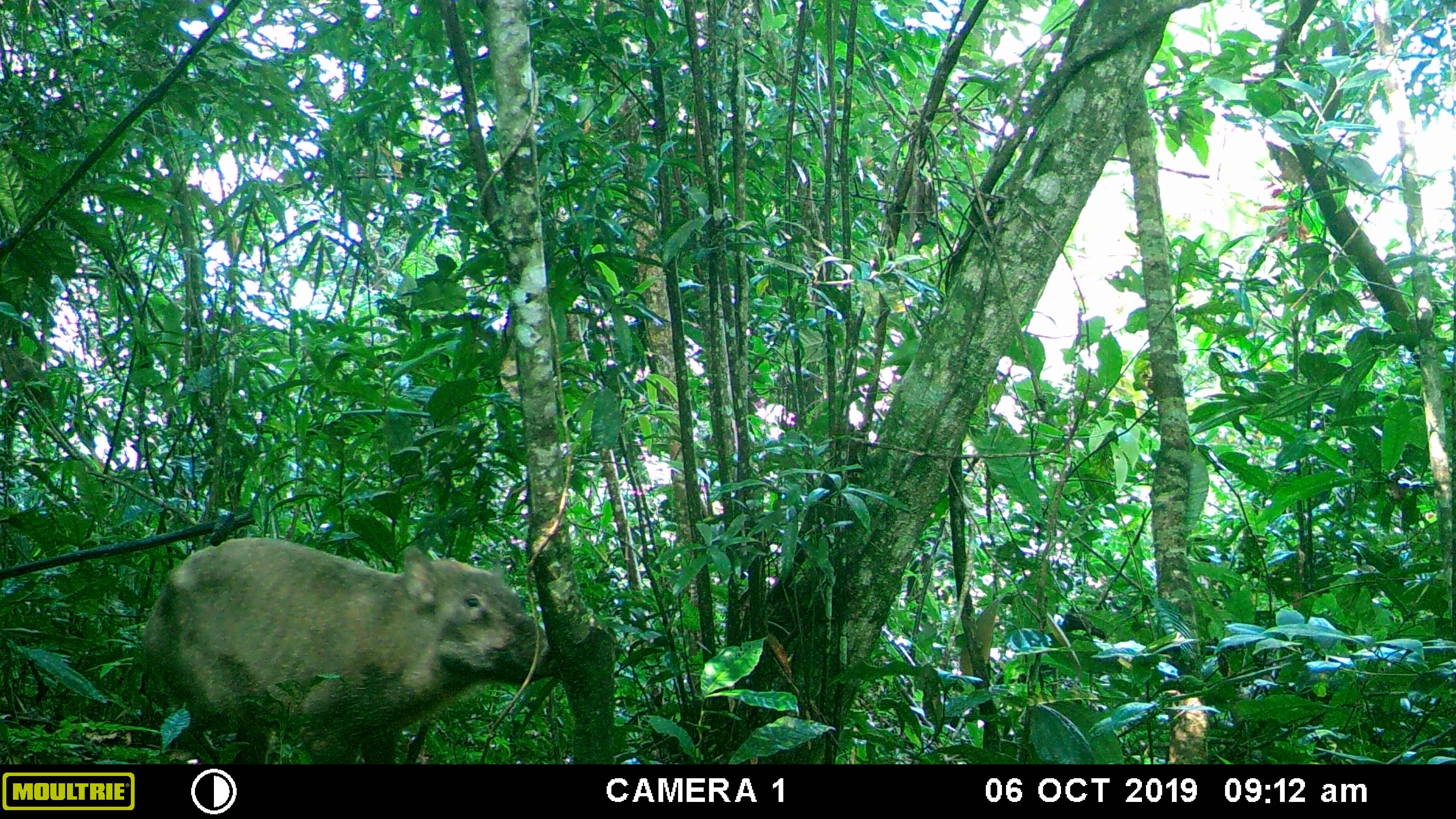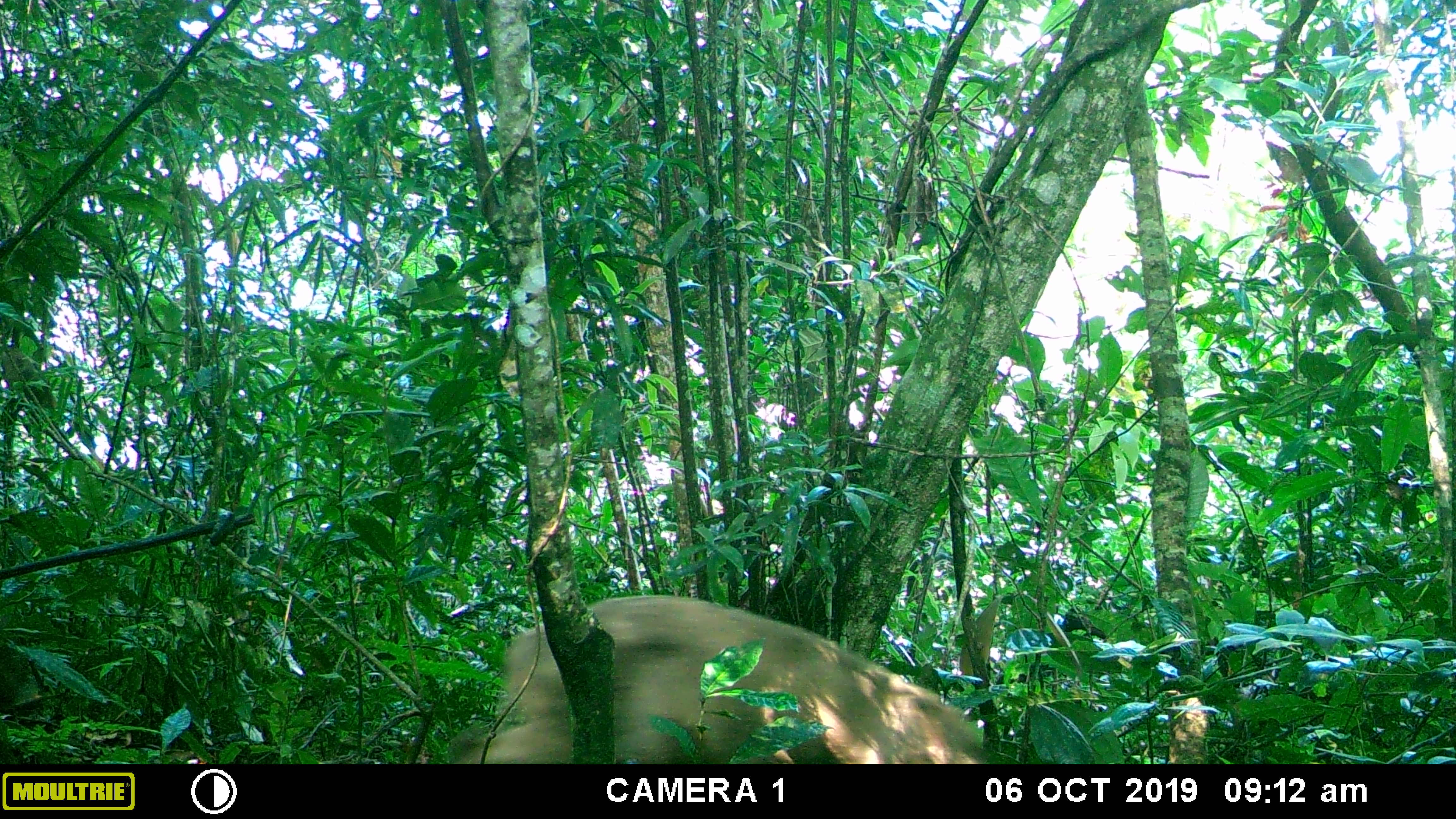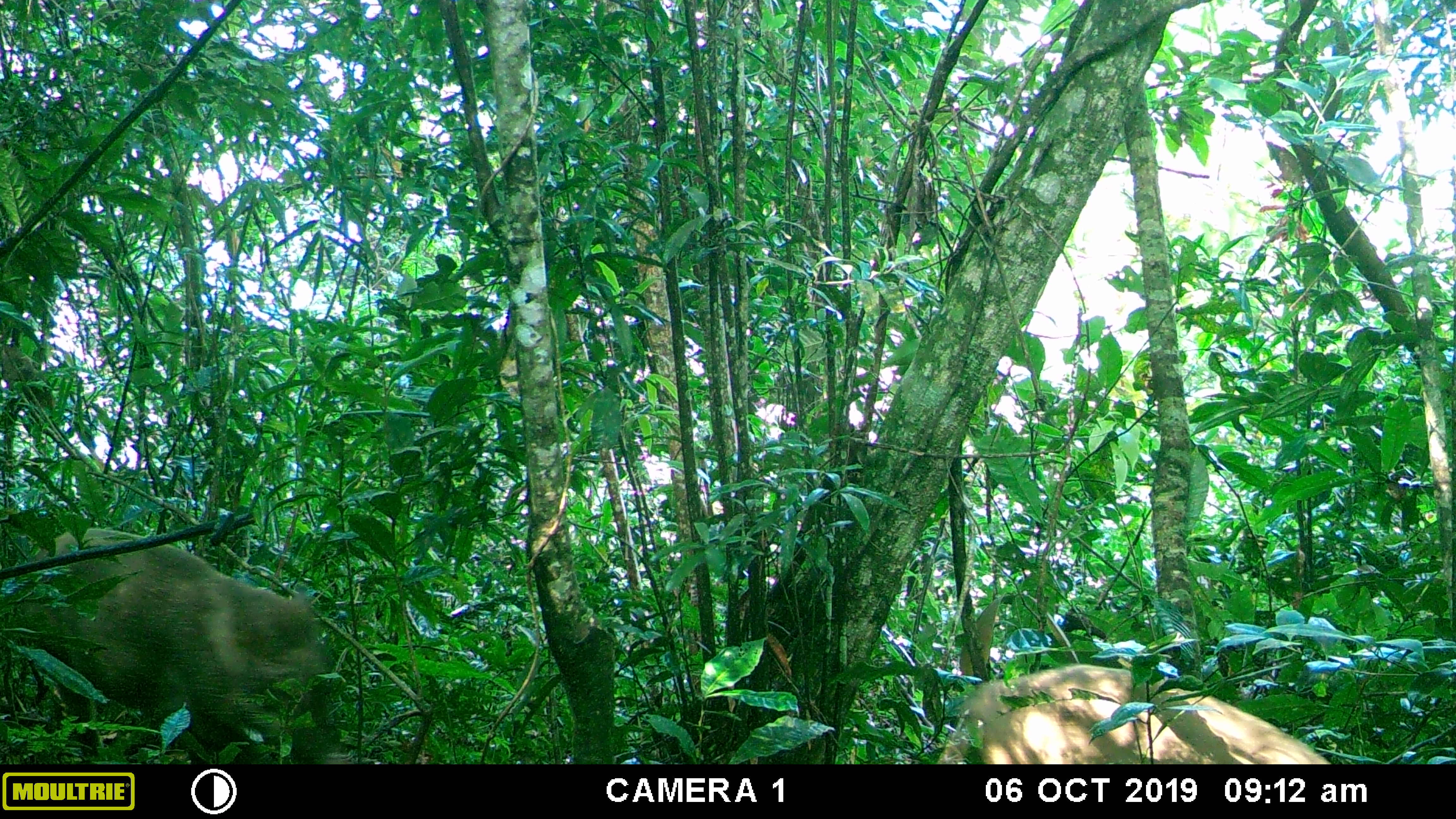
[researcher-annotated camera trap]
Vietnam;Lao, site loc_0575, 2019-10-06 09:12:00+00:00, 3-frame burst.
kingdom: Animalia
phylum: Chordata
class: Mammalia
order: Artiodactyla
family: Suidae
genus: Sus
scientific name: Sus scrofa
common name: eurasian wild pig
Eurasian wild pig (Sus scrofa). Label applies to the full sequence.